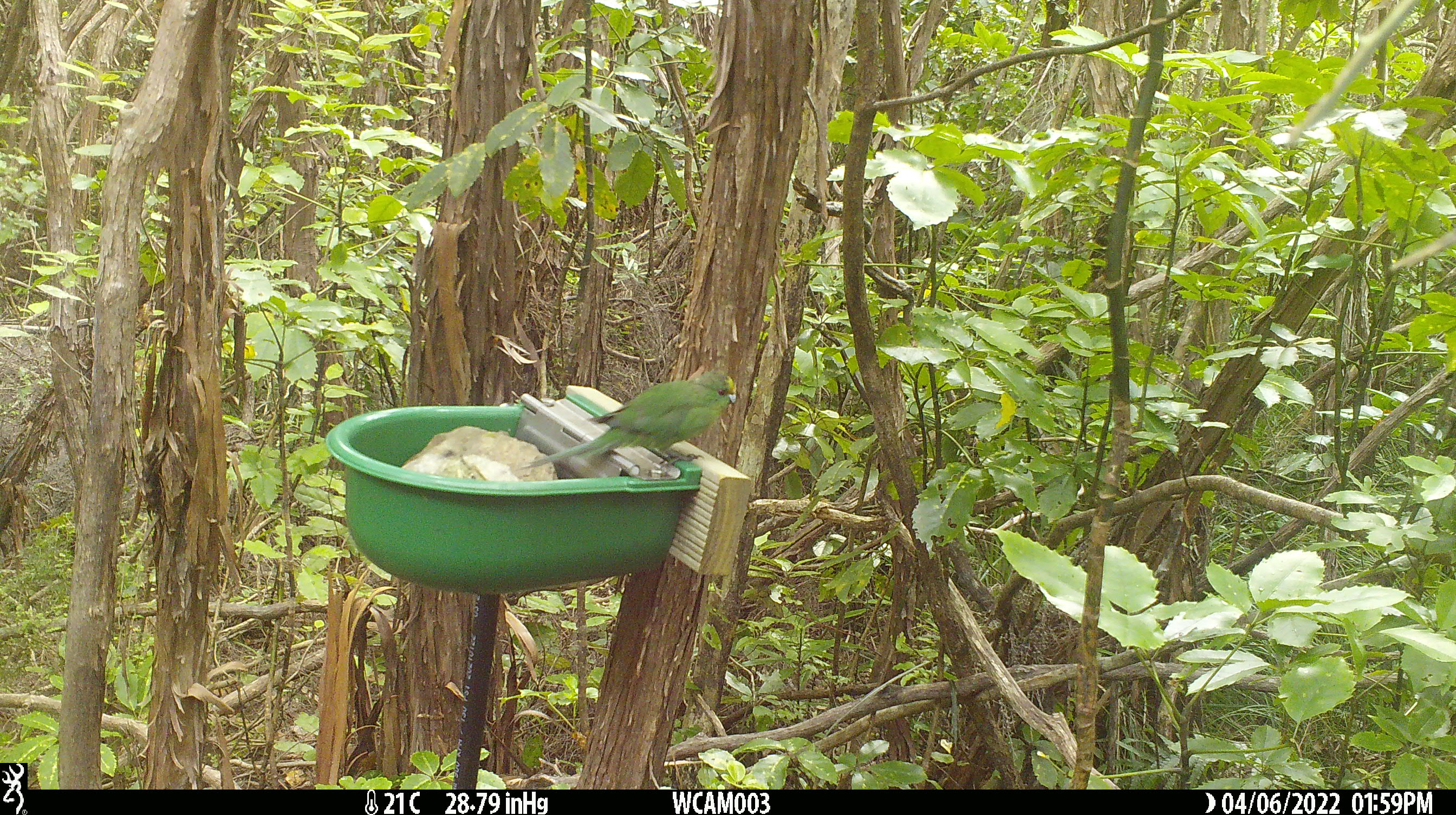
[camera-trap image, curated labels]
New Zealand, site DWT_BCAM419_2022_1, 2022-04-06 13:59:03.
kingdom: Animalia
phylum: Chordata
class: Aves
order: Psittaciformes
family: Psittaculidae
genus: Cyanoramphus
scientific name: Cyanoramphus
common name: parakeet